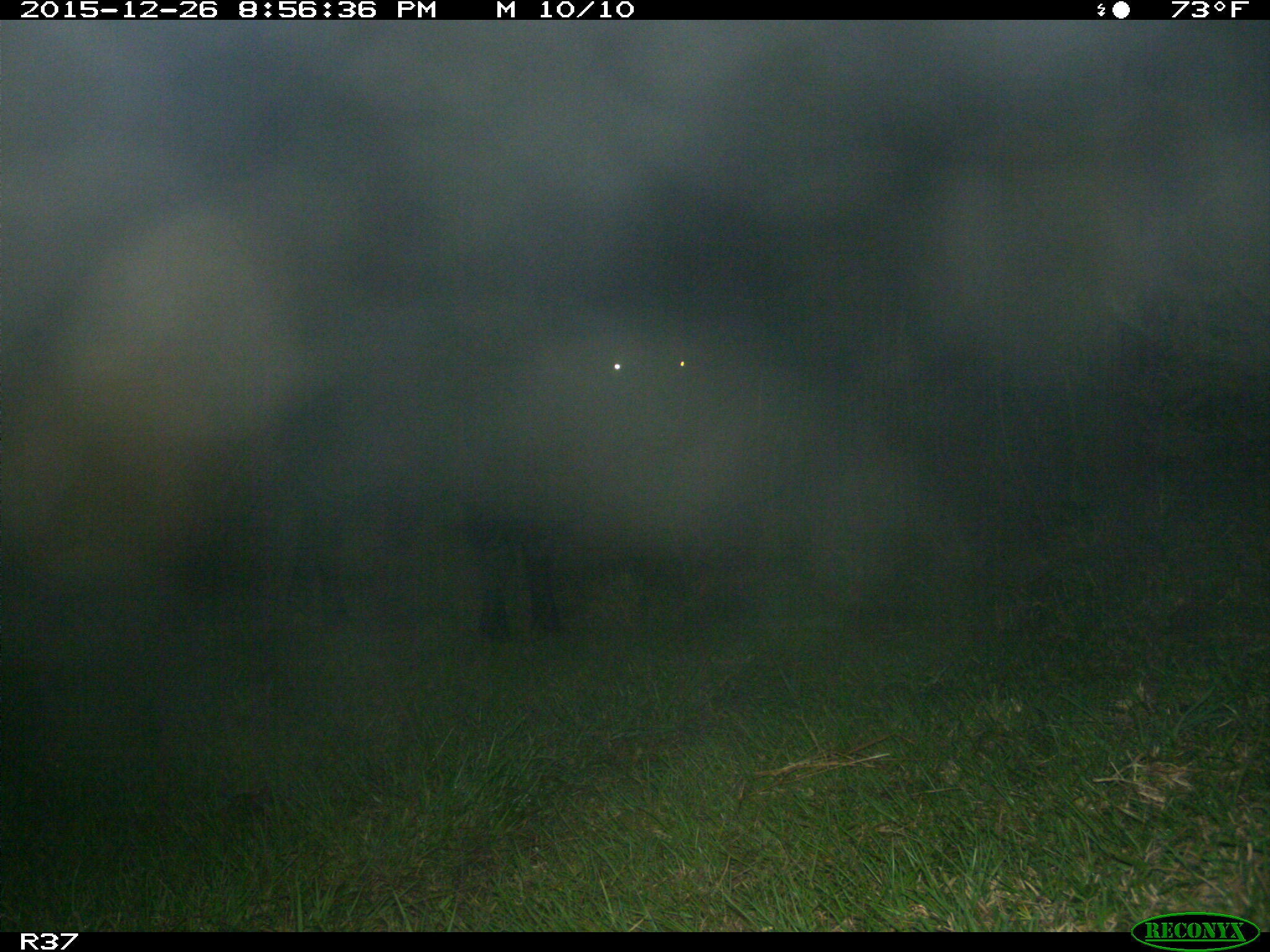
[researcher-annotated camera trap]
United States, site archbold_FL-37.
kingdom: Animalia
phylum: Chordata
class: Mammalia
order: Artiodactyla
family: Bovidae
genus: Bos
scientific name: Bos taurus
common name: domestic cow